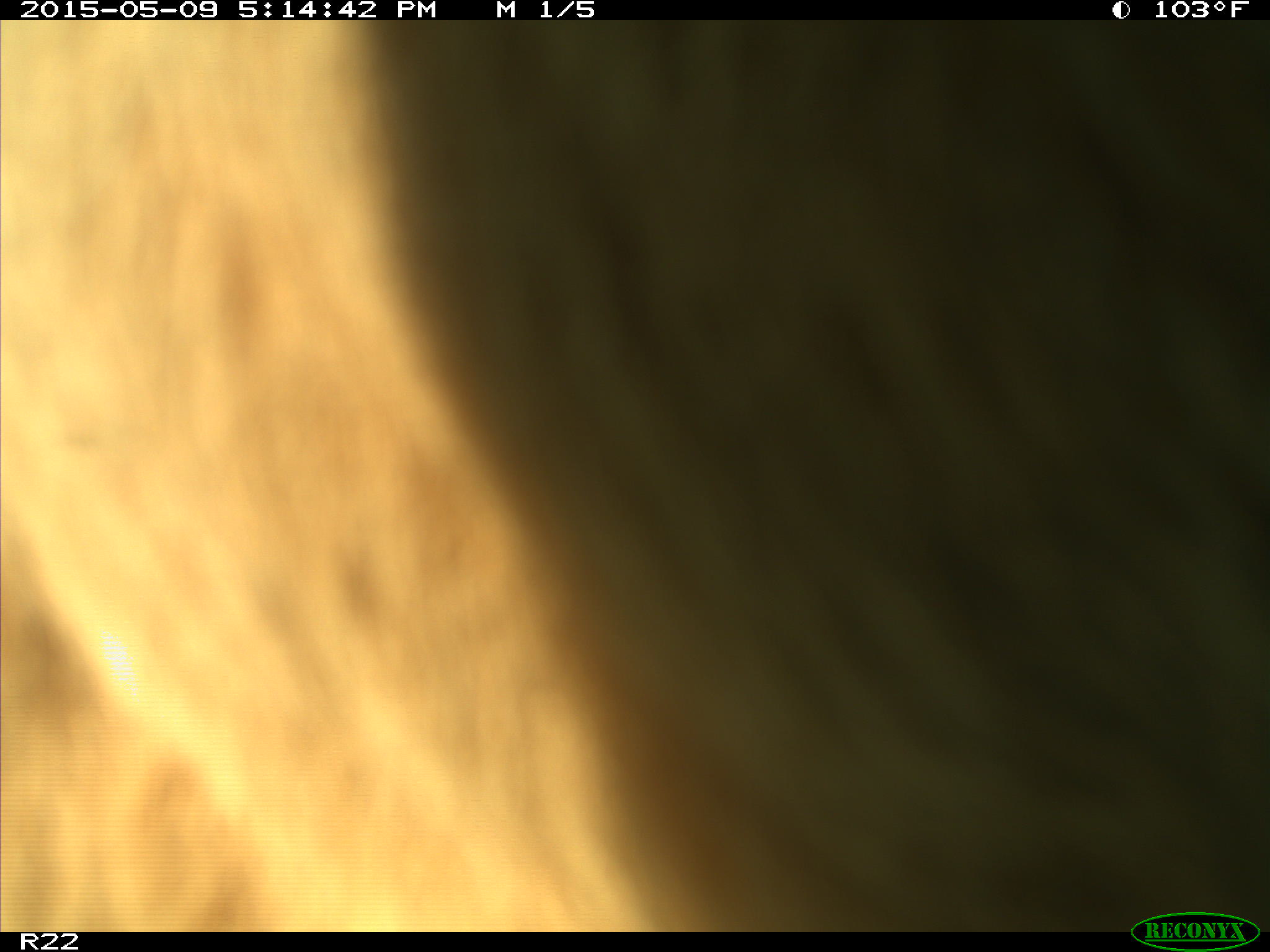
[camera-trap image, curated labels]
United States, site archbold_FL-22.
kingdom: Animalia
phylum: Chordata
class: Mammalia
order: Artiodactyla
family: Bovidae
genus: Bos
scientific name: Bos taurus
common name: domestic cow